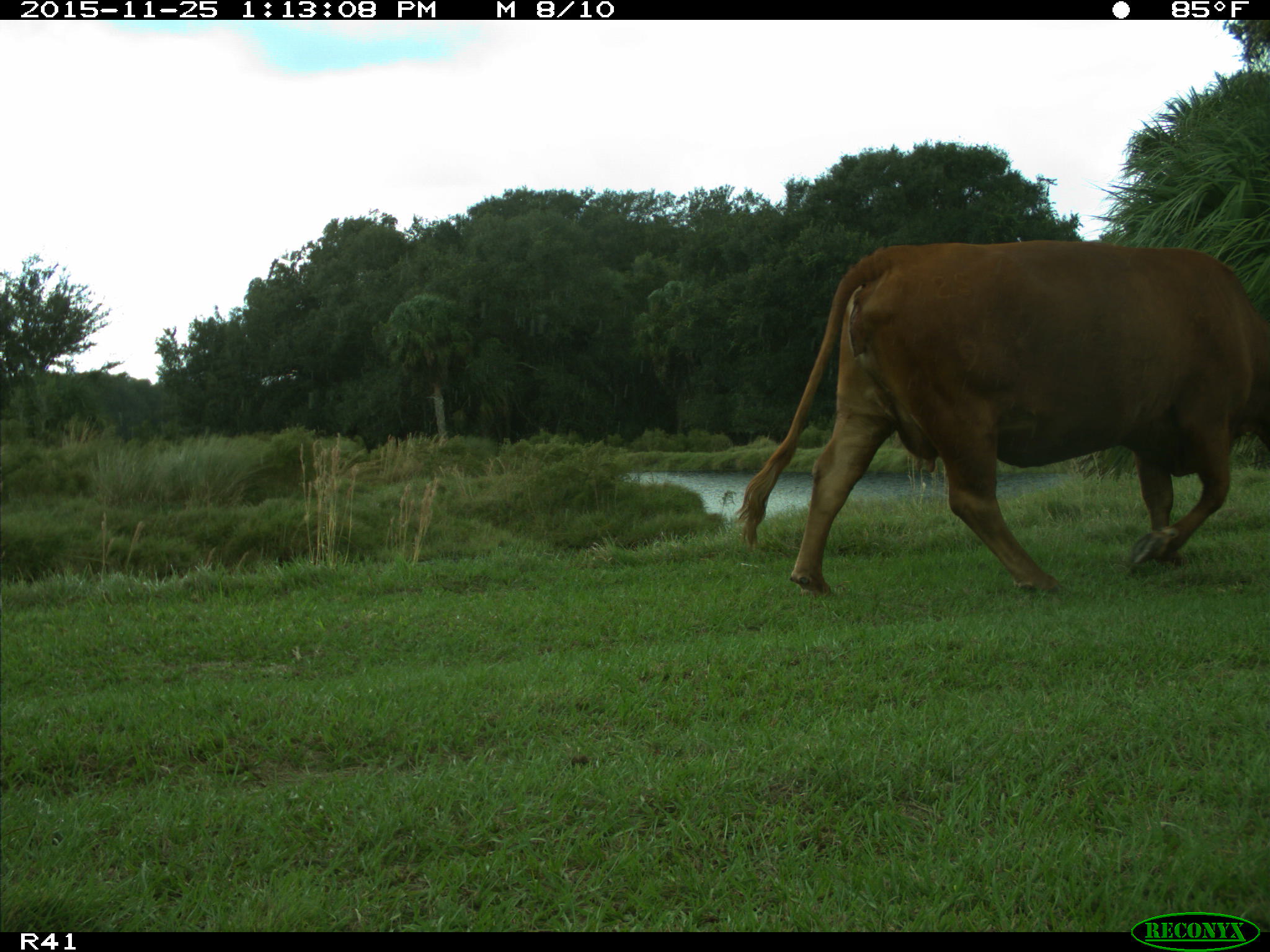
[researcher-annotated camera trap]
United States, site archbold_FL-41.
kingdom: Animalia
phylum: Chordata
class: Mammalia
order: Artiodactyla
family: Bovidae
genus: Bos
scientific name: Bos taurus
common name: domestic cow